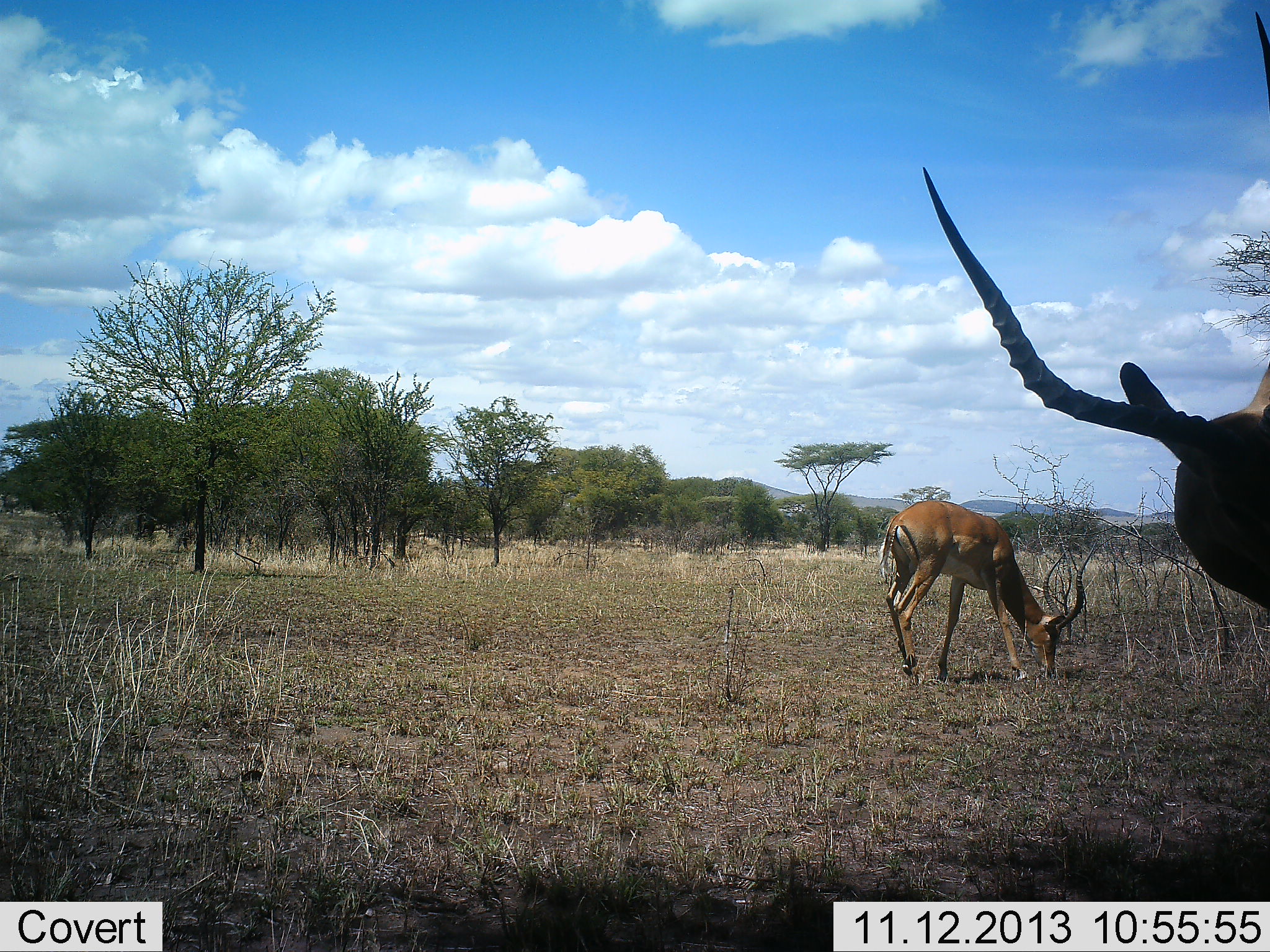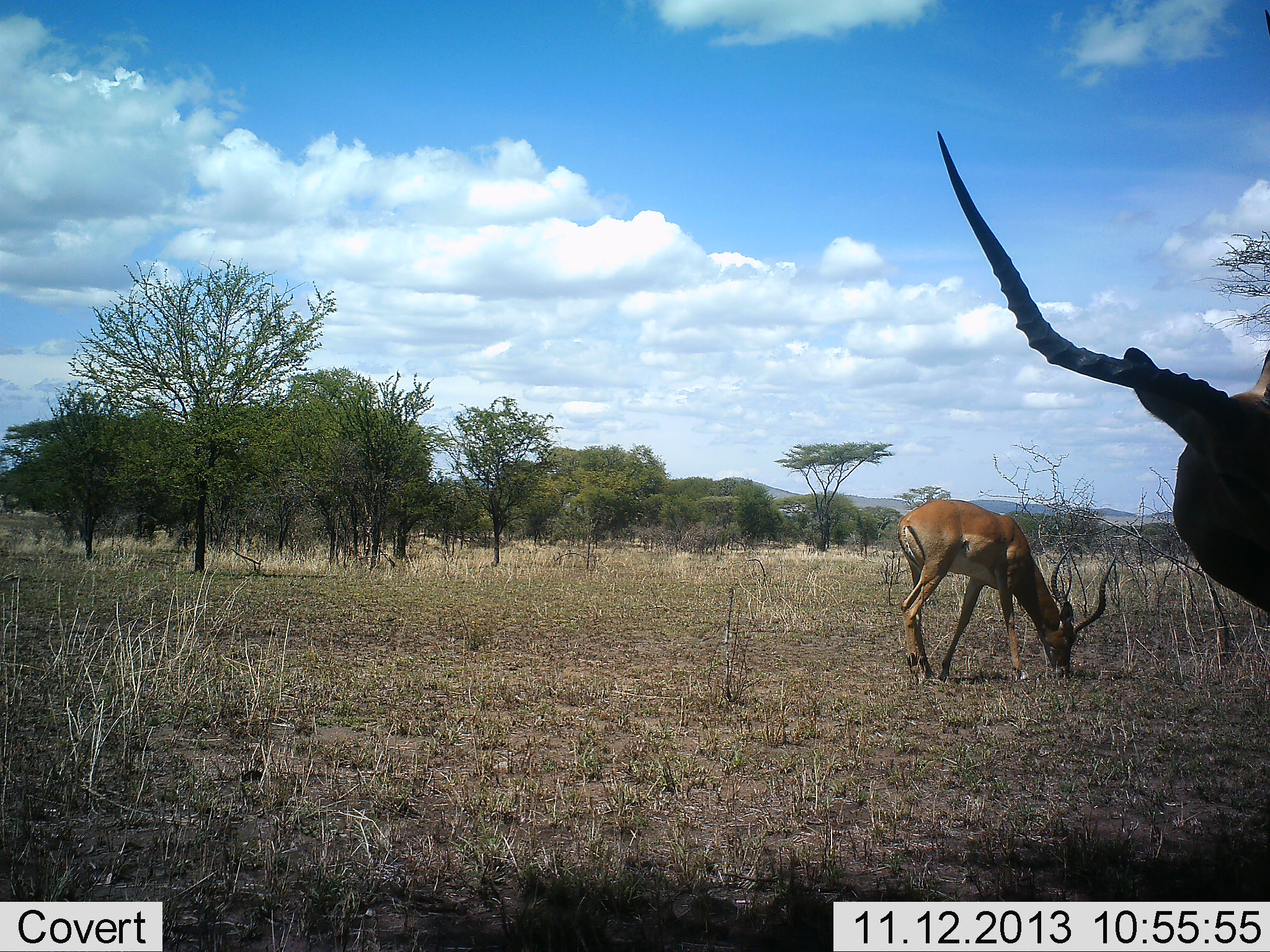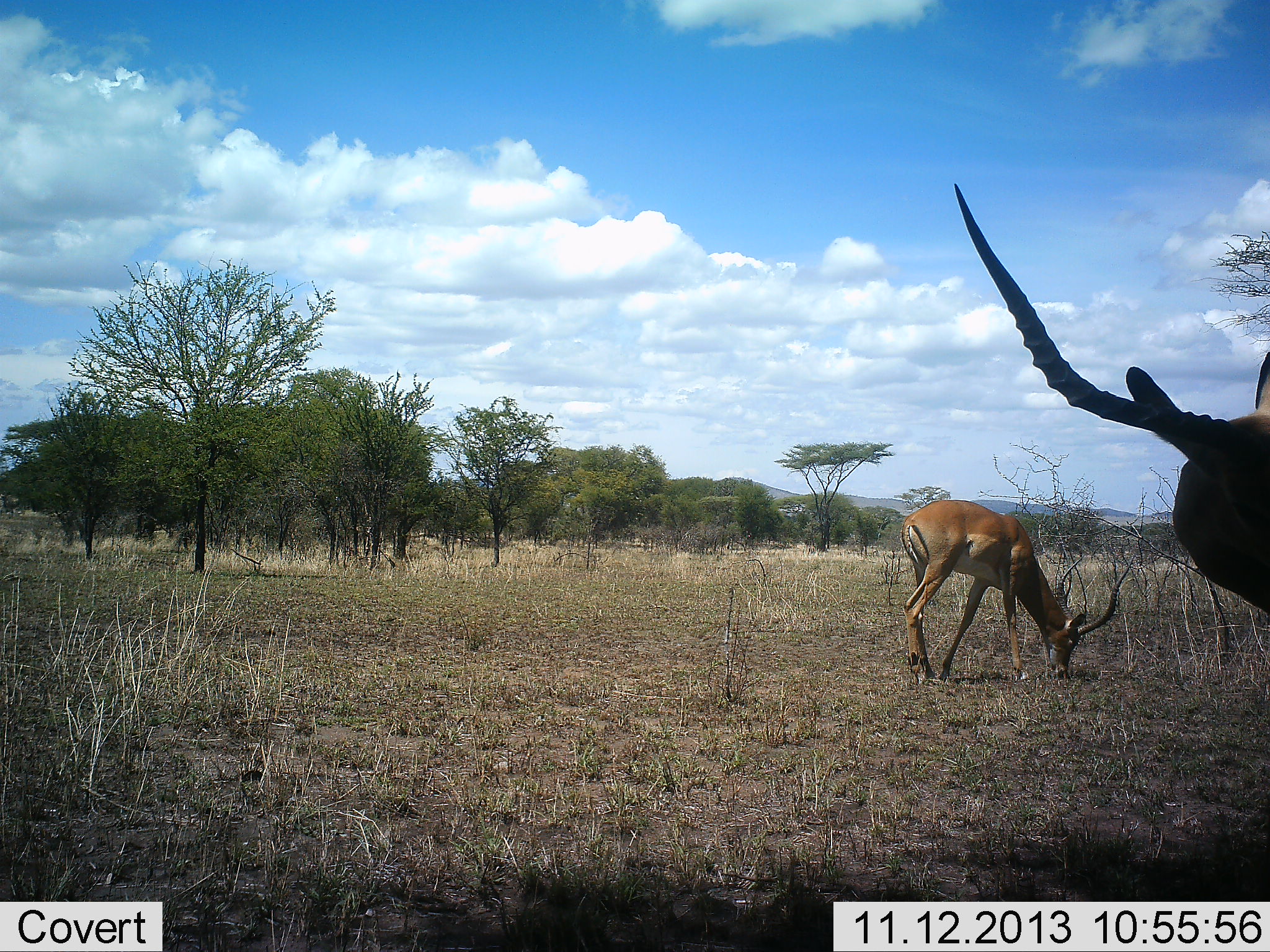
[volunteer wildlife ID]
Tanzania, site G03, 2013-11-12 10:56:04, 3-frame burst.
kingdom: Animalia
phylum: Chordata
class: Mammalia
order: Artiodactyla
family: Bovidae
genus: Aepyceros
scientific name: Aepyceros melampus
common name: impala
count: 2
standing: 80%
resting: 10%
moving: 0%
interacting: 0%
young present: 0%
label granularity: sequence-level